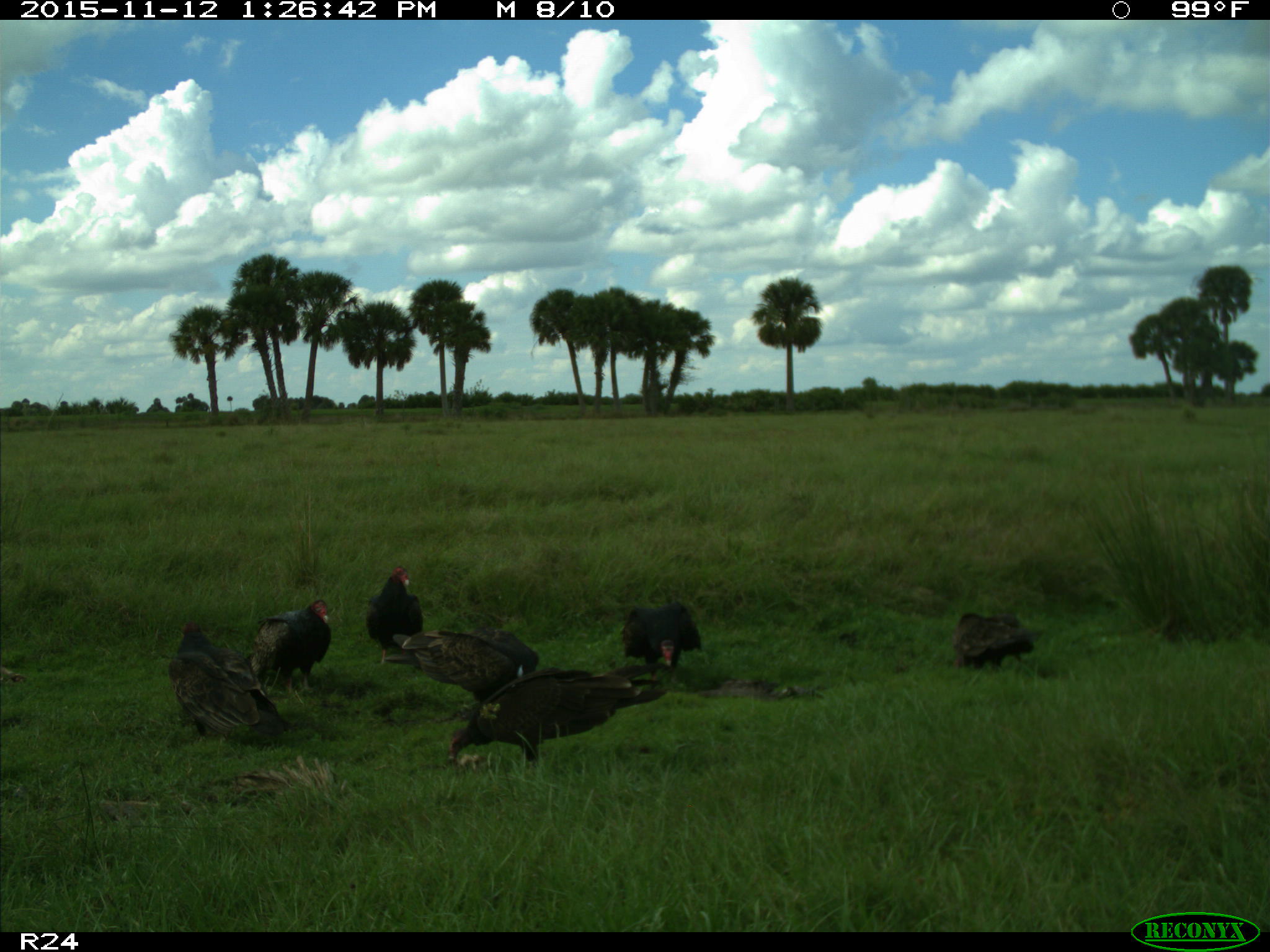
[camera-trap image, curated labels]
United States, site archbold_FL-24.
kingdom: Animalia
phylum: Chordata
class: Aves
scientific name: Aves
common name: birds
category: unidentified bird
Unidentified bird (birds) (Aves).